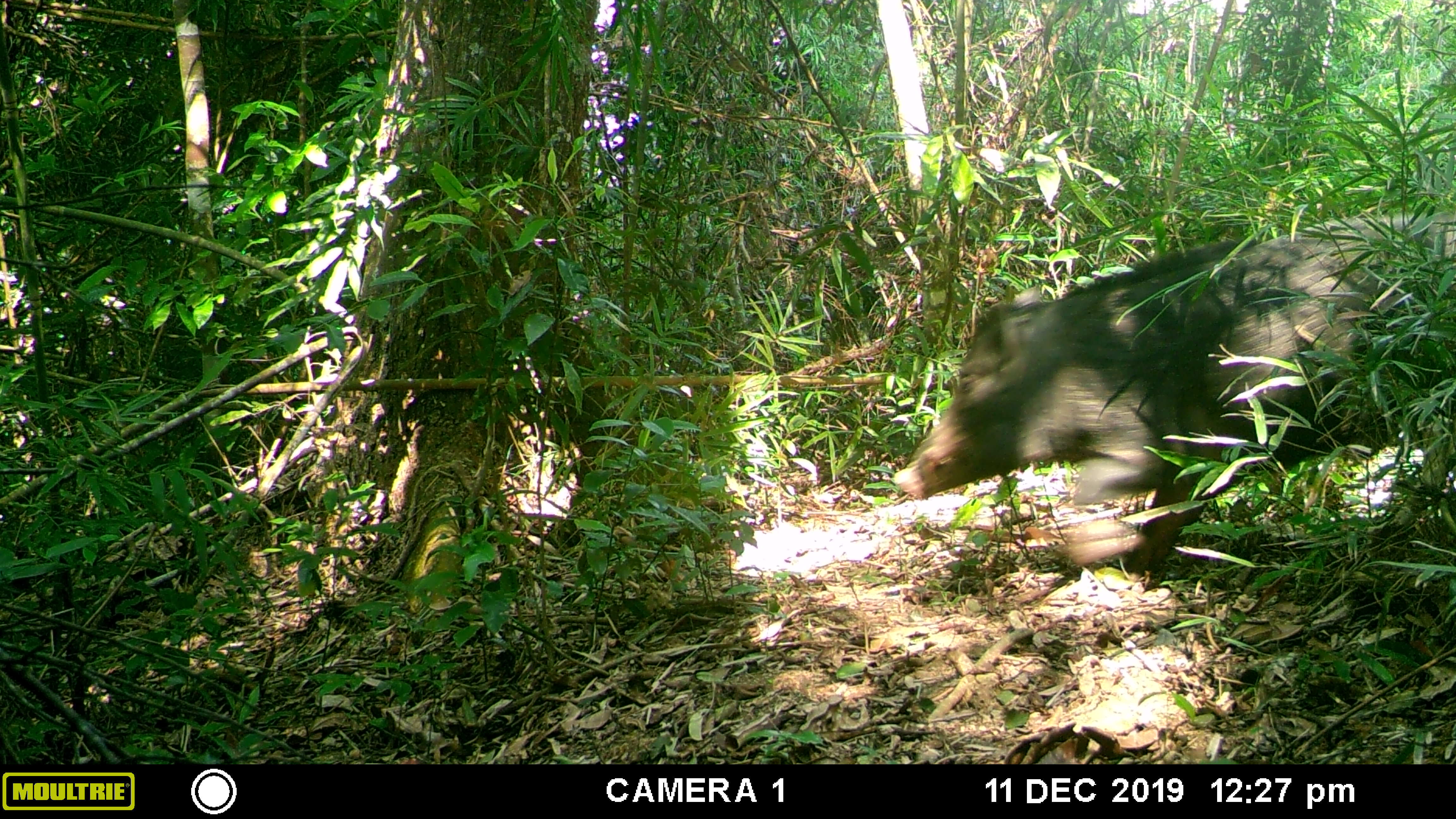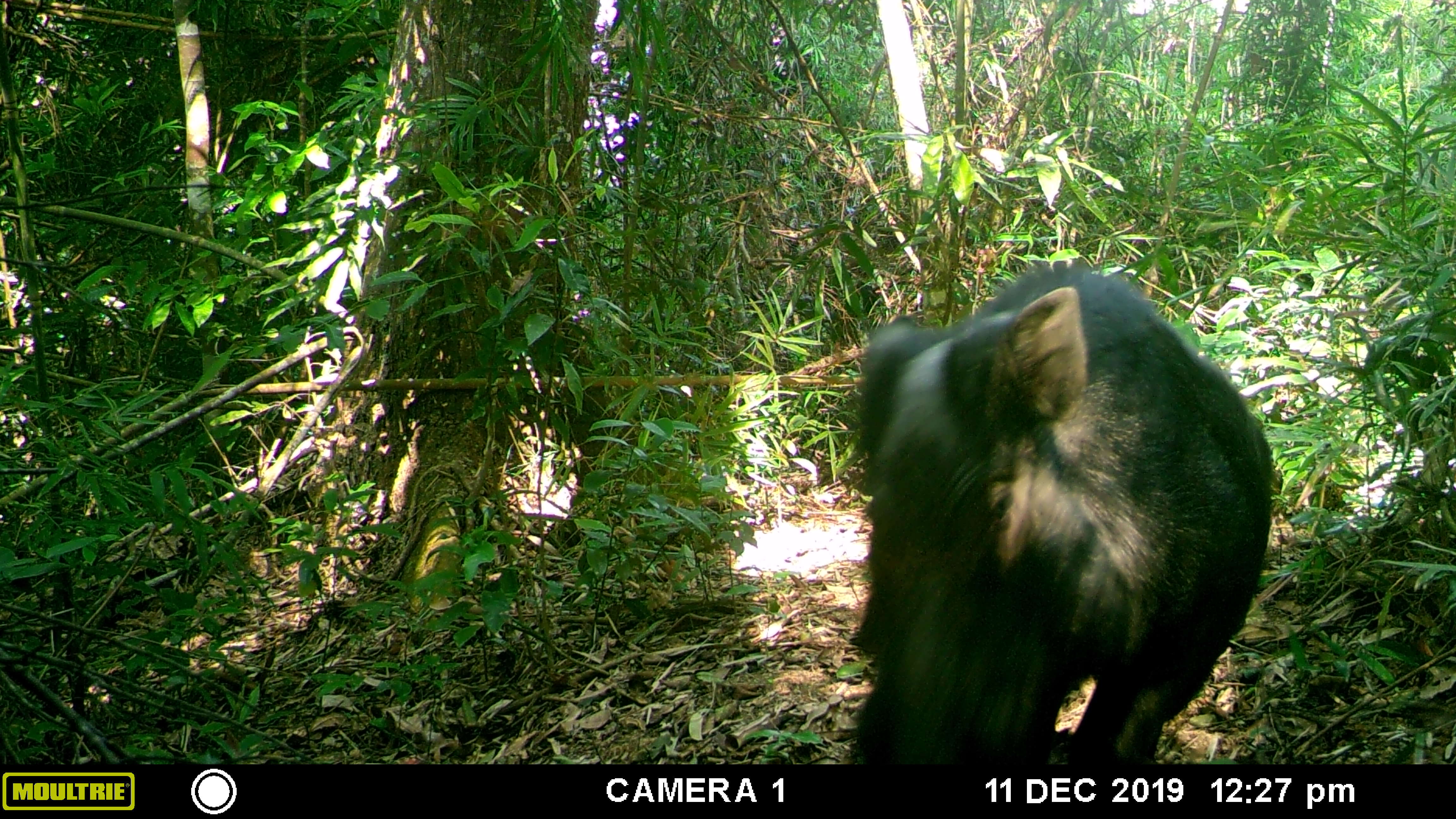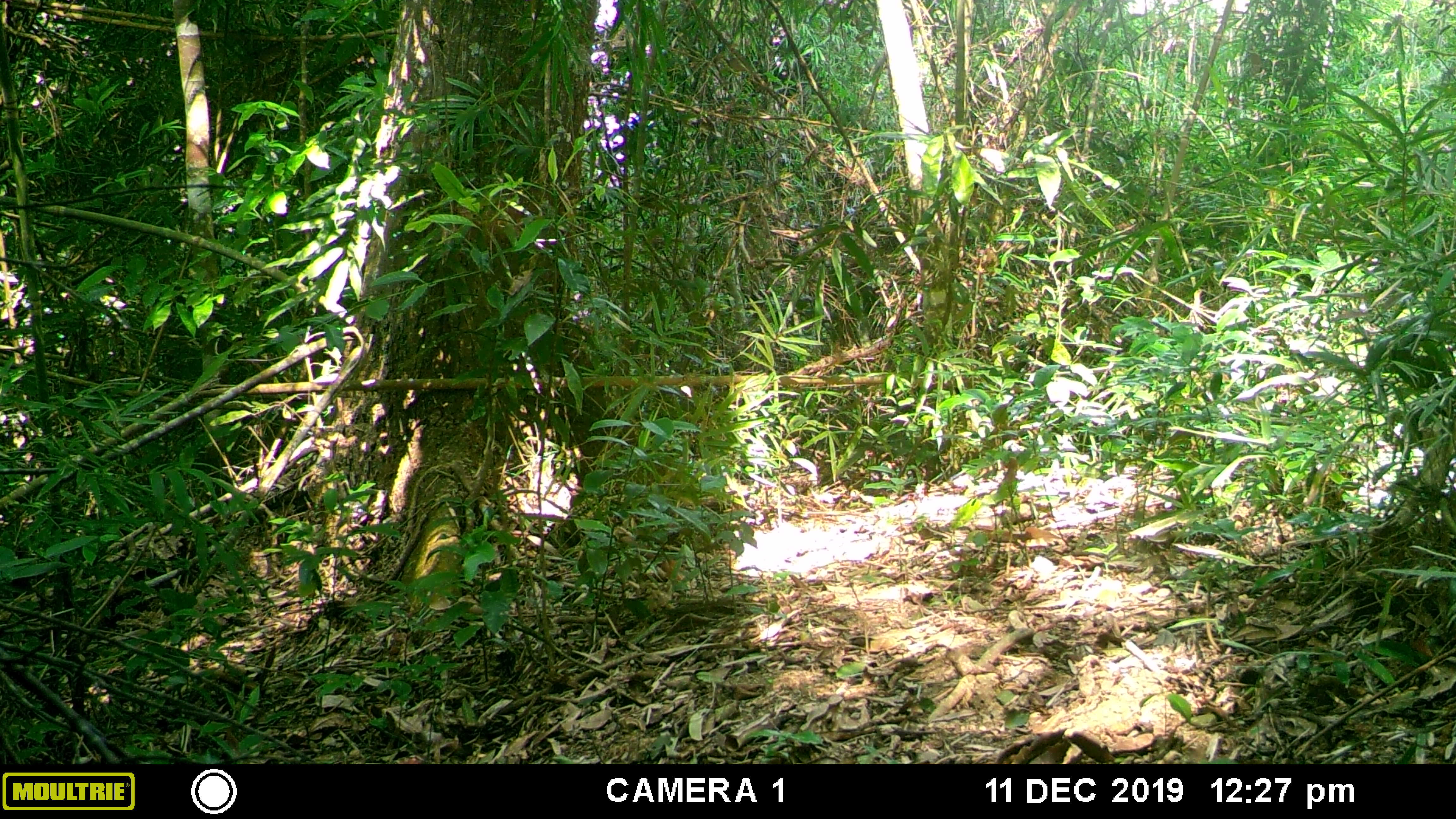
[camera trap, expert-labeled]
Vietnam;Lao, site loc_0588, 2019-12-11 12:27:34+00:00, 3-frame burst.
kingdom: Animalia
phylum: Chordata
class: Mammalia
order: Artiodactyla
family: Suidae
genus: Sus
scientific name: Sus scrofa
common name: eurasian wild pig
Eurasian wild pig (Sus scrofa). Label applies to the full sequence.